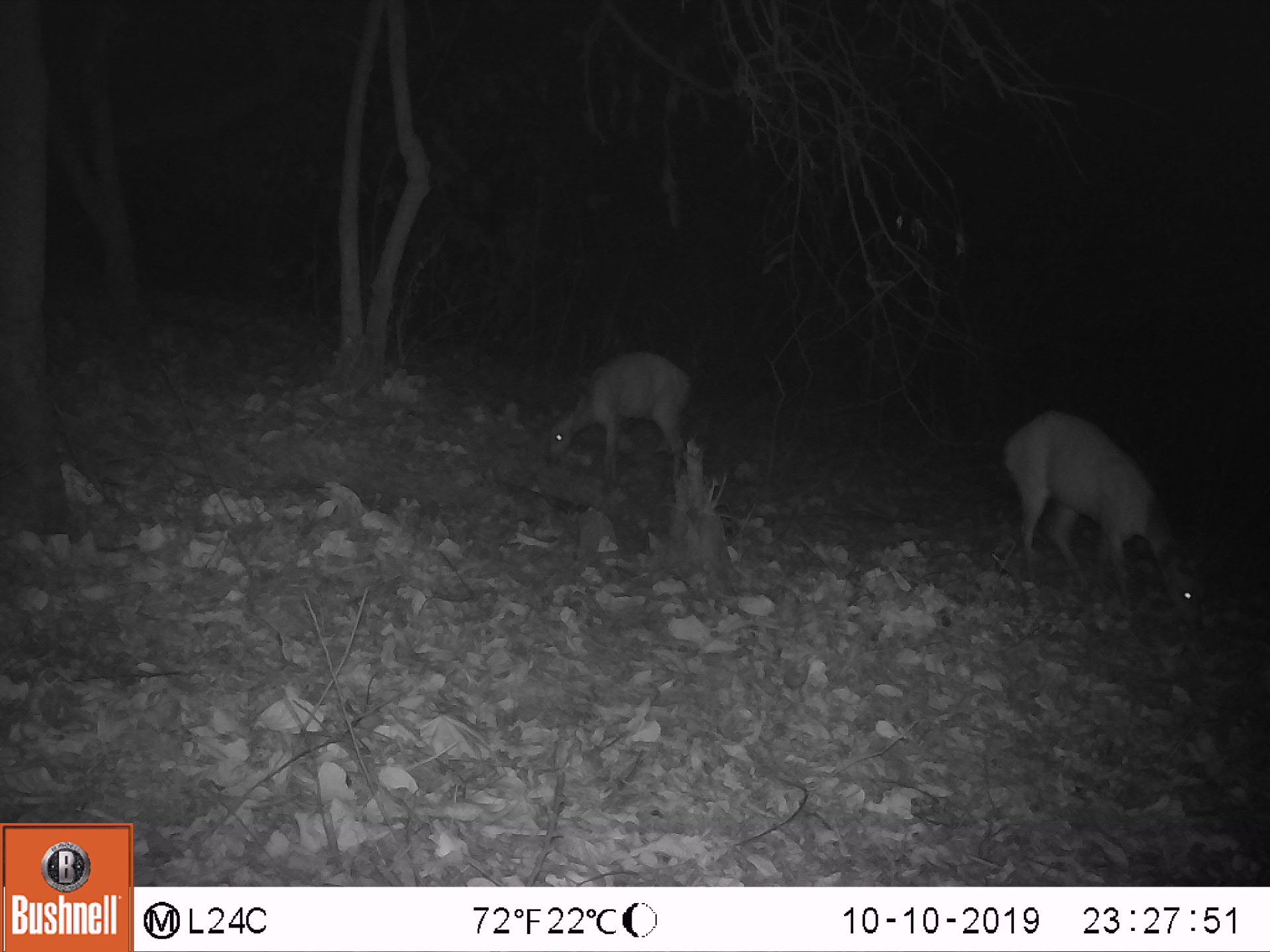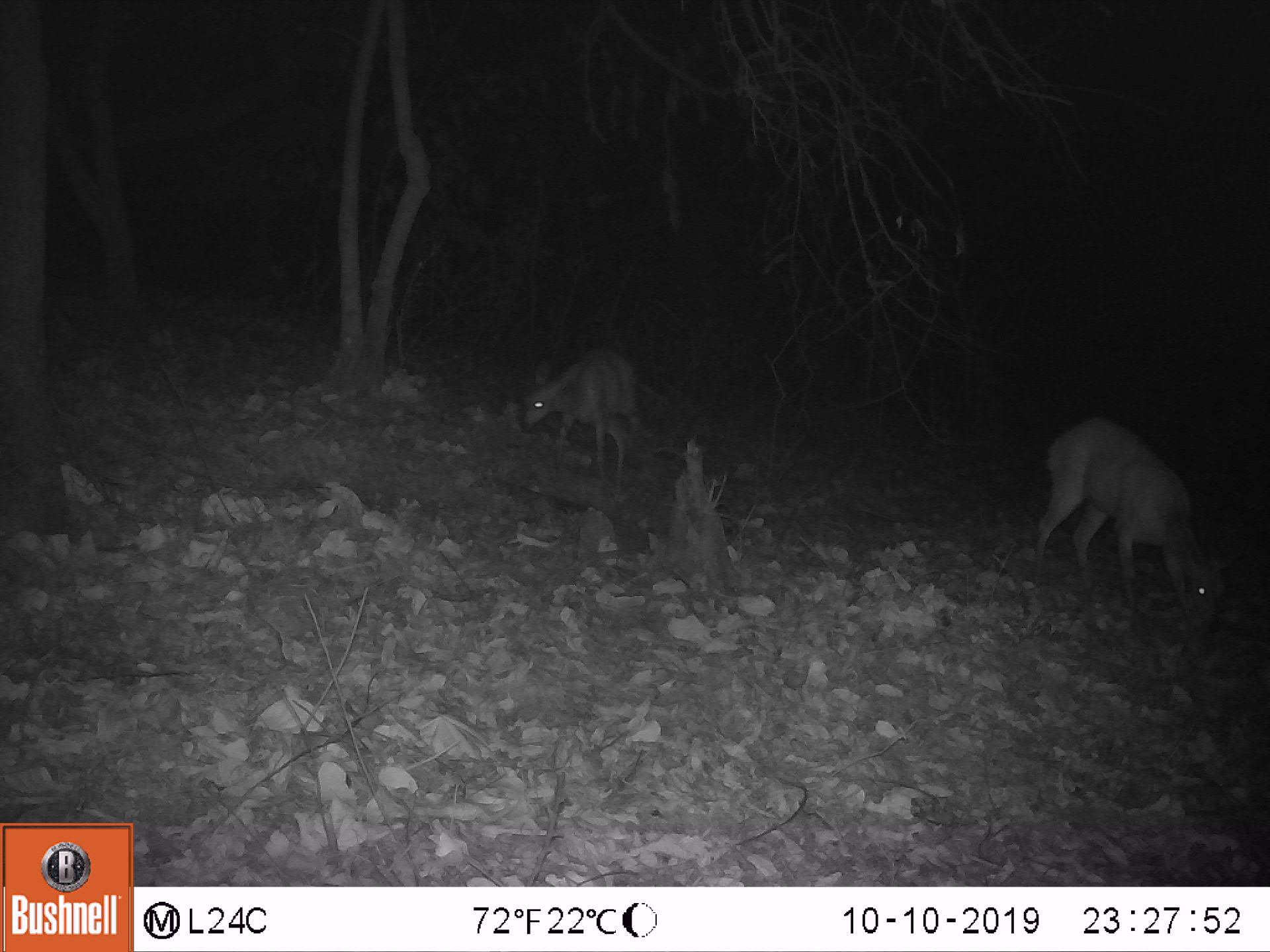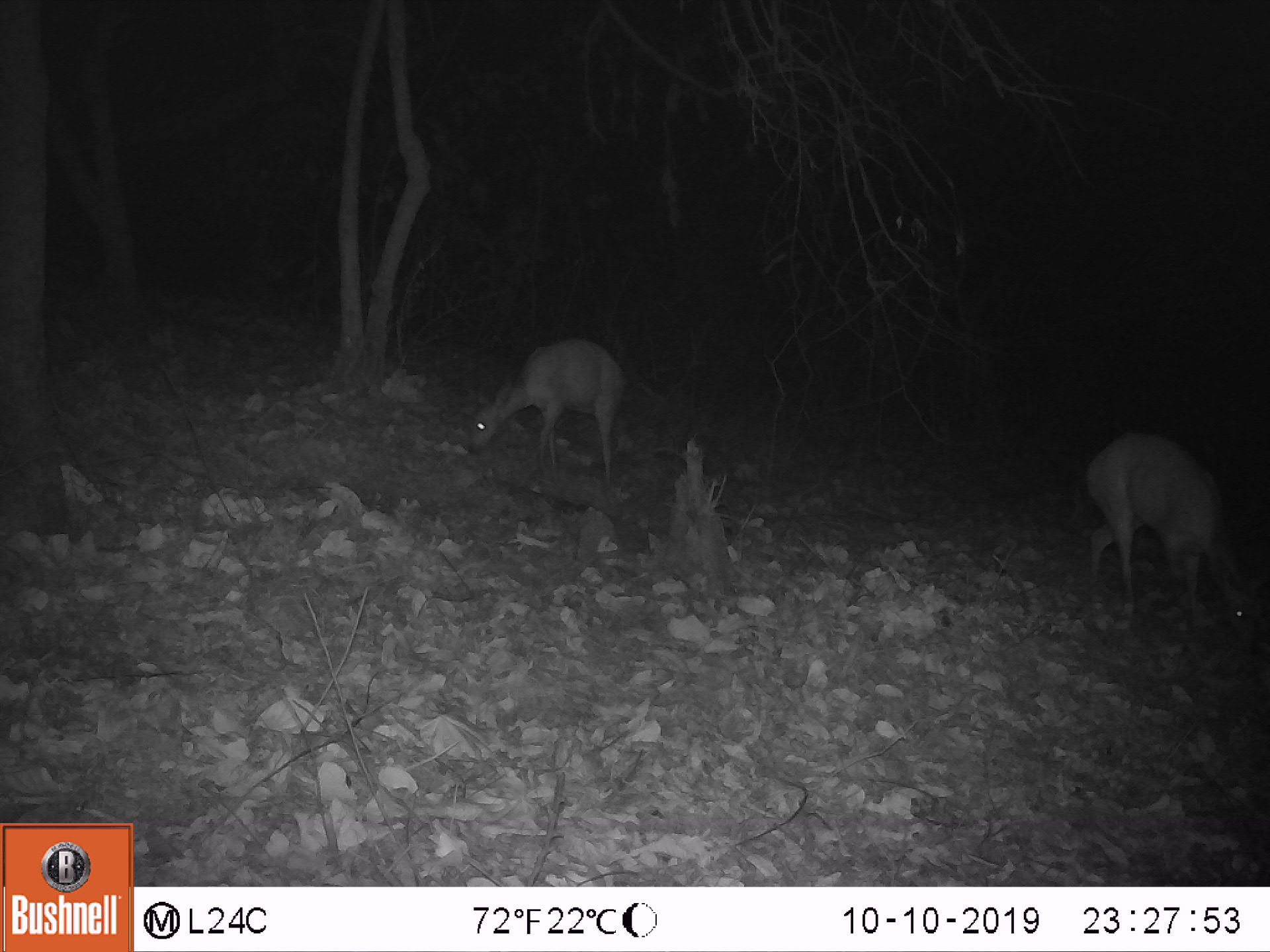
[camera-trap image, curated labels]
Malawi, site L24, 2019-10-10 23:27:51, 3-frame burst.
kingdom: Animalia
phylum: Chordata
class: Mammalia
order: Artiodactyla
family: Bovidae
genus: Tragelaphus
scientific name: Tragelaphus sylvaticus sylvaticus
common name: cape bushbuck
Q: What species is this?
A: Cape bushbuck (Tragelaphus sylvaticus sylvaticus).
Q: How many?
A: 2.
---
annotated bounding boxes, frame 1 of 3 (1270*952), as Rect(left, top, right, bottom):
cape bushbuck: Rect(993, 395, 1210, 622); Rect(535, 345, 698, 484)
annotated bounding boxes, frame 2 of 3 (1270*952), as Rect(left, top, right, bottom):
cape bushbuck: Rect(1030, 411, 1236, 636); Rect(511, 330, 655, 481)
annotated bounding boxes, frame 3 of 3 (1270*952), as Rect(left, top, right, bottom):
cape bushbuck: Rect(1074, 424, 1264, 653); Rect(457, 336, 632, 497)